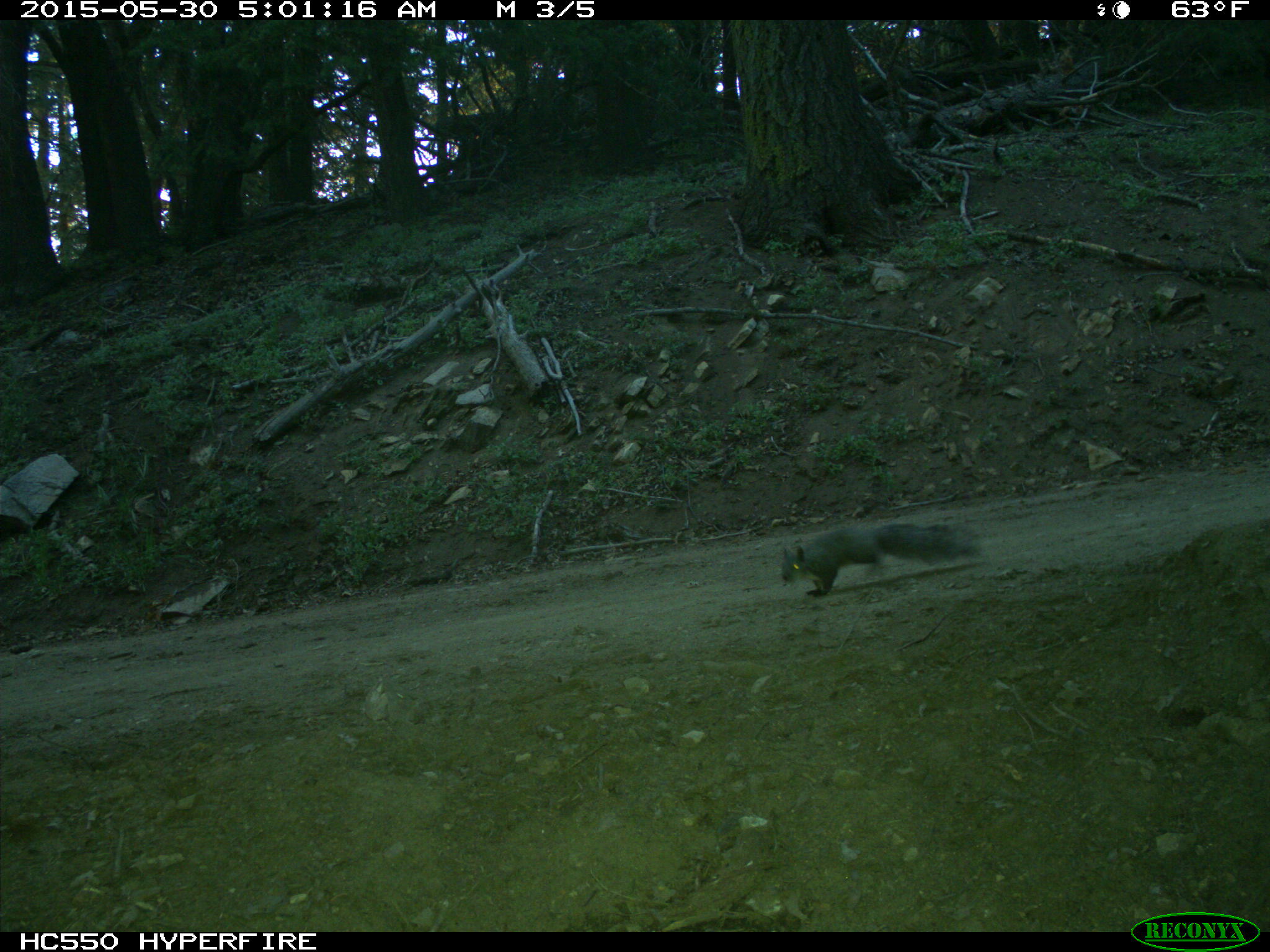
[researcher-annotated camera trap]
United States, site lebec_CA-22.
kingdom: Animalia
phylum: Chordata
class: Mammalia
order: Rodentia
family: Sciuridae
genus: Sciurus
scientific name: Sciurus carolinensis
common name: eastern gray squirrel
Sciurus carolinensis (eastern gray squirrel).